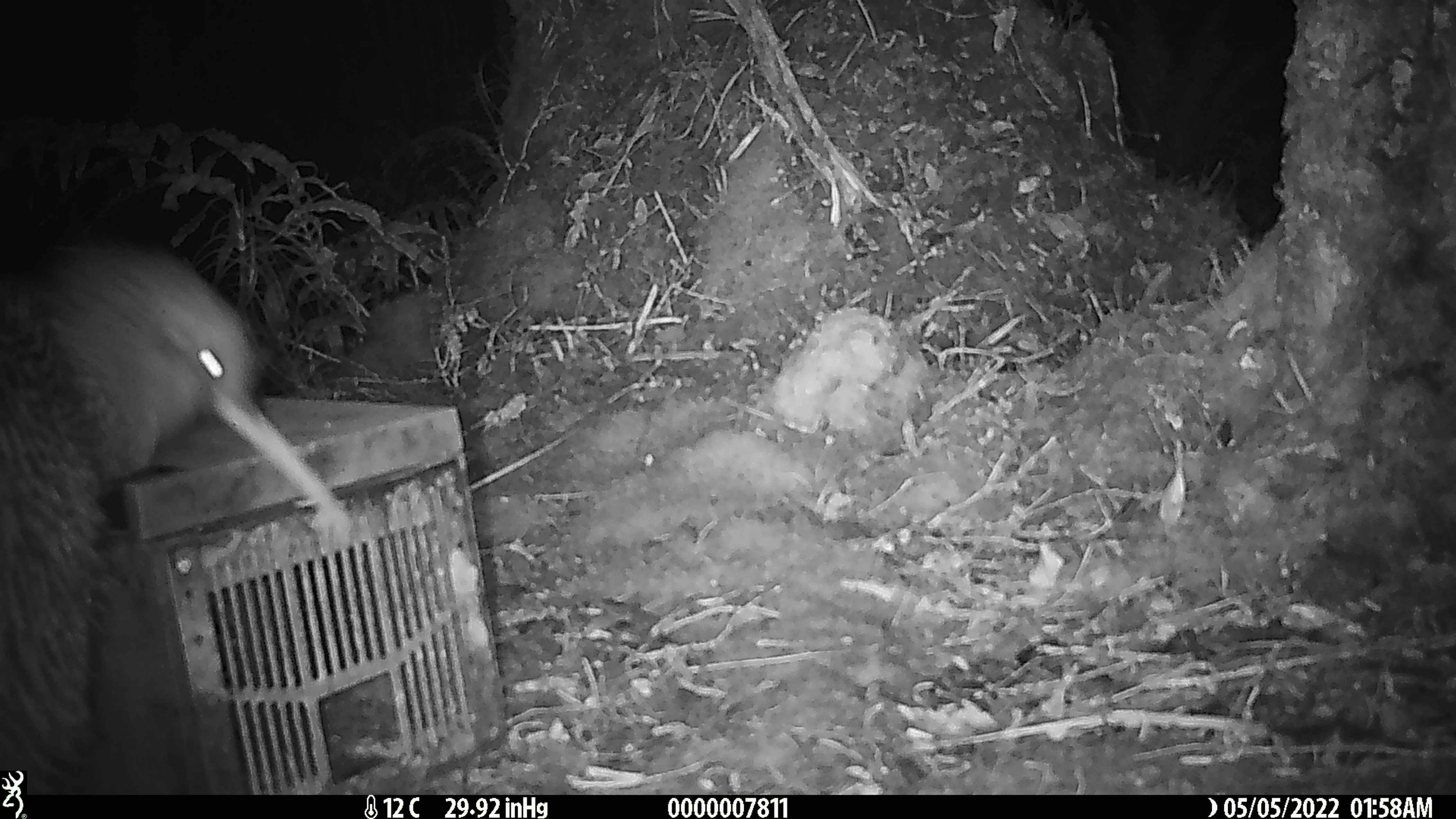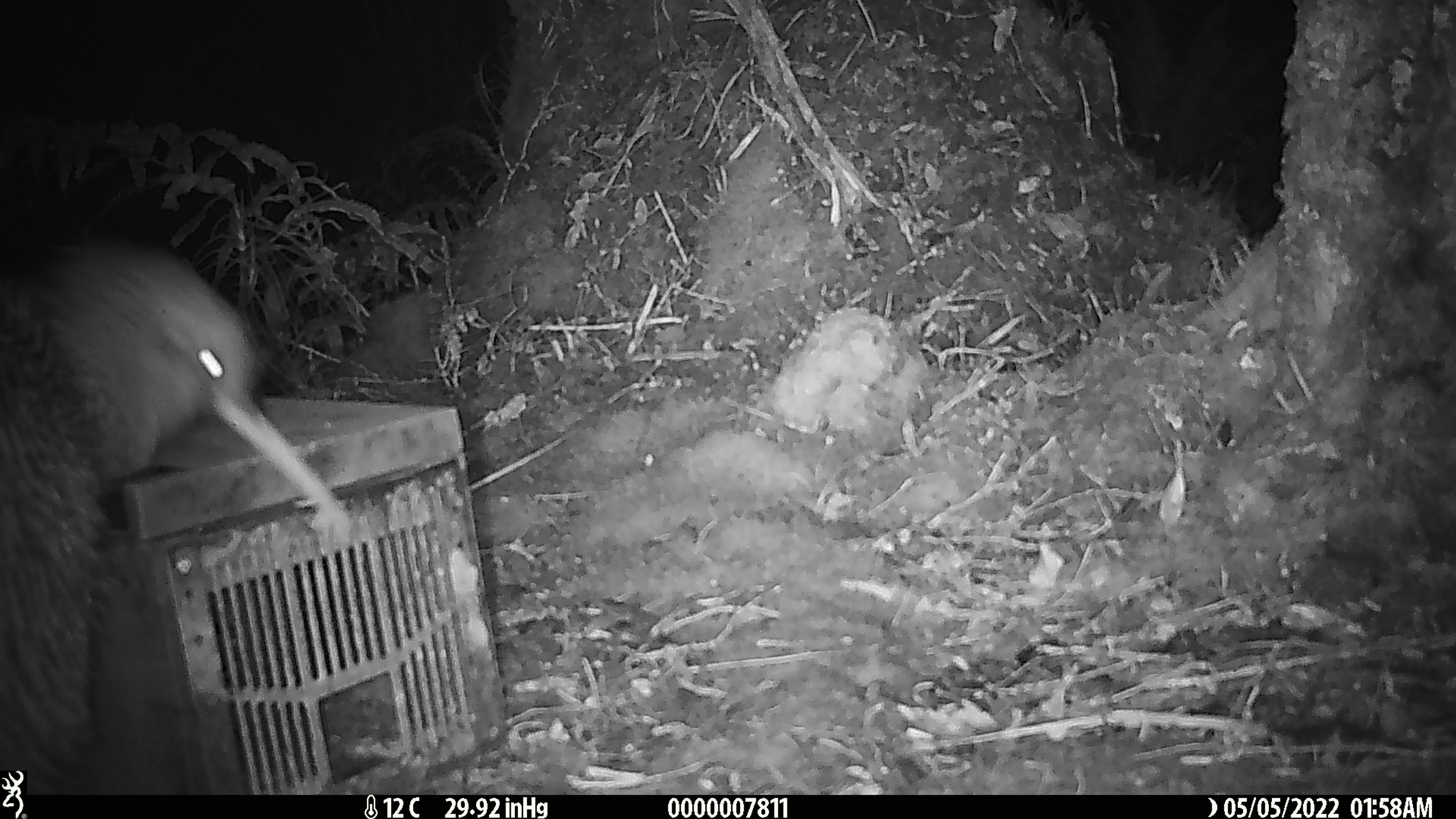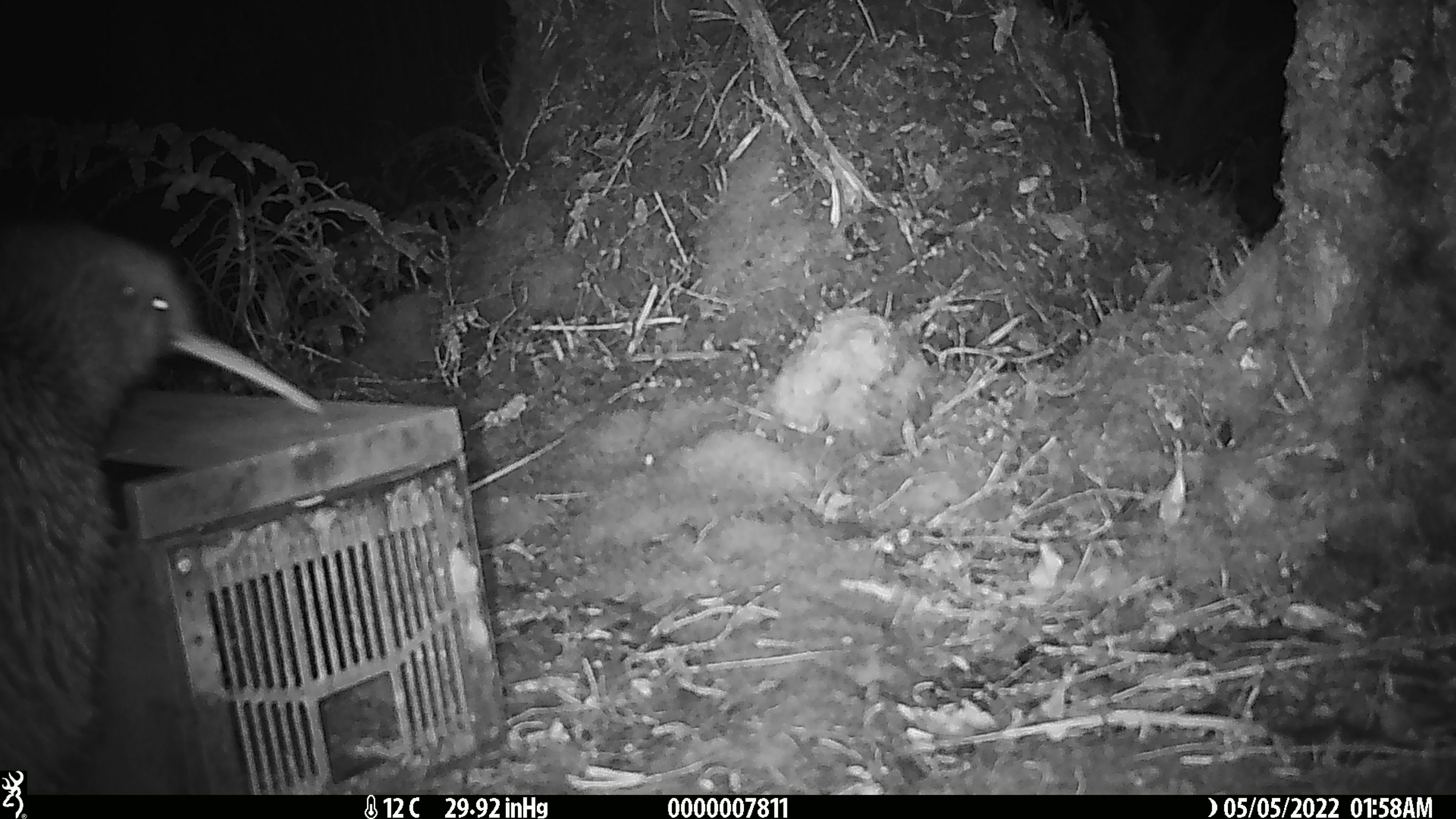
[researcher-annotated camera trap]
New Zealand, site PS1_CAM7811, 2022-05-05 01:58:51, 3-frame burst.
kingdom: Animalia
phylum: Chordata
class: Aves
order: Apterygiformes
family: Apterygidae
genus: Apteryx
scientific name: Apteryx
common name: kiwi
Kiwi (Apteryx).